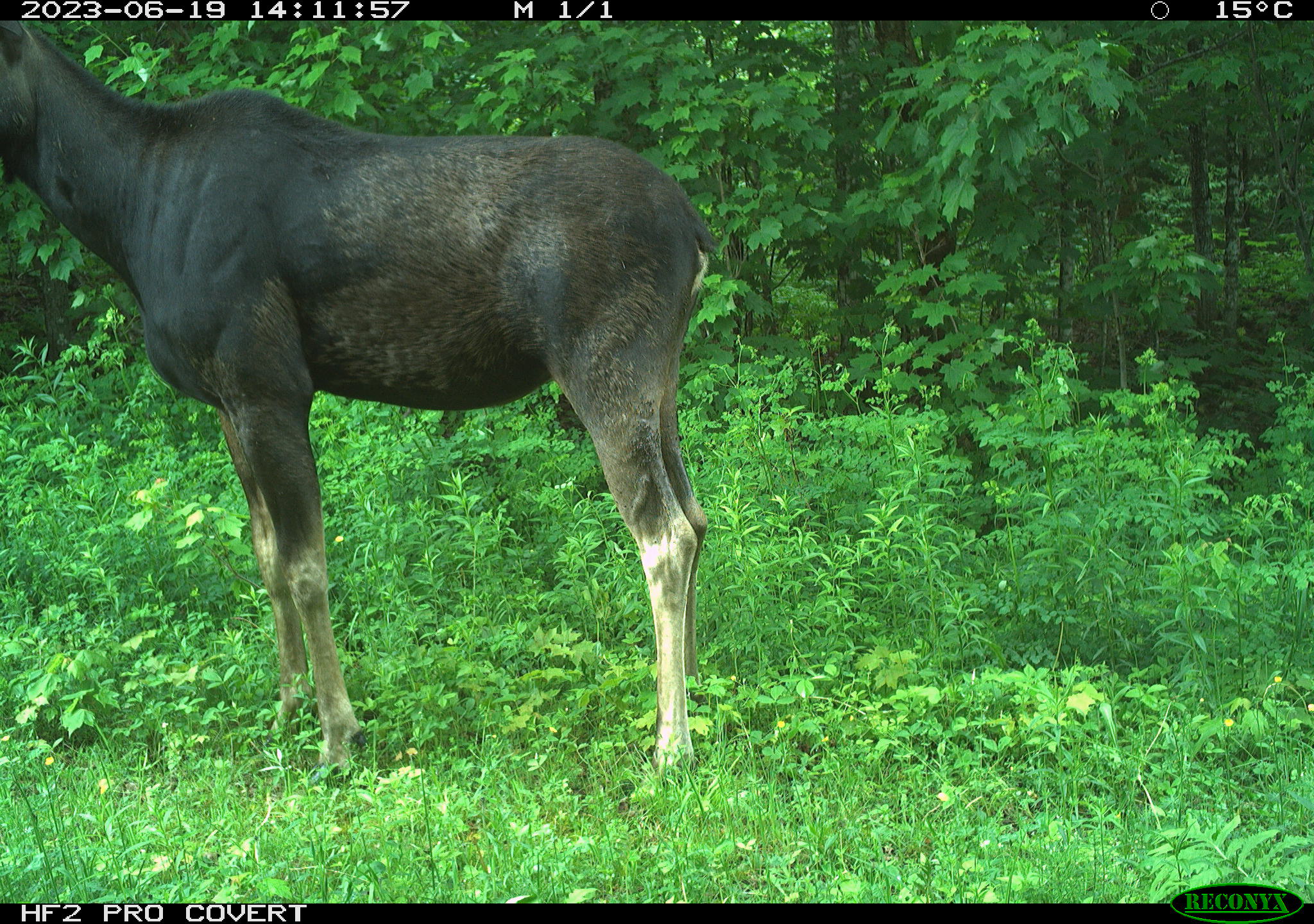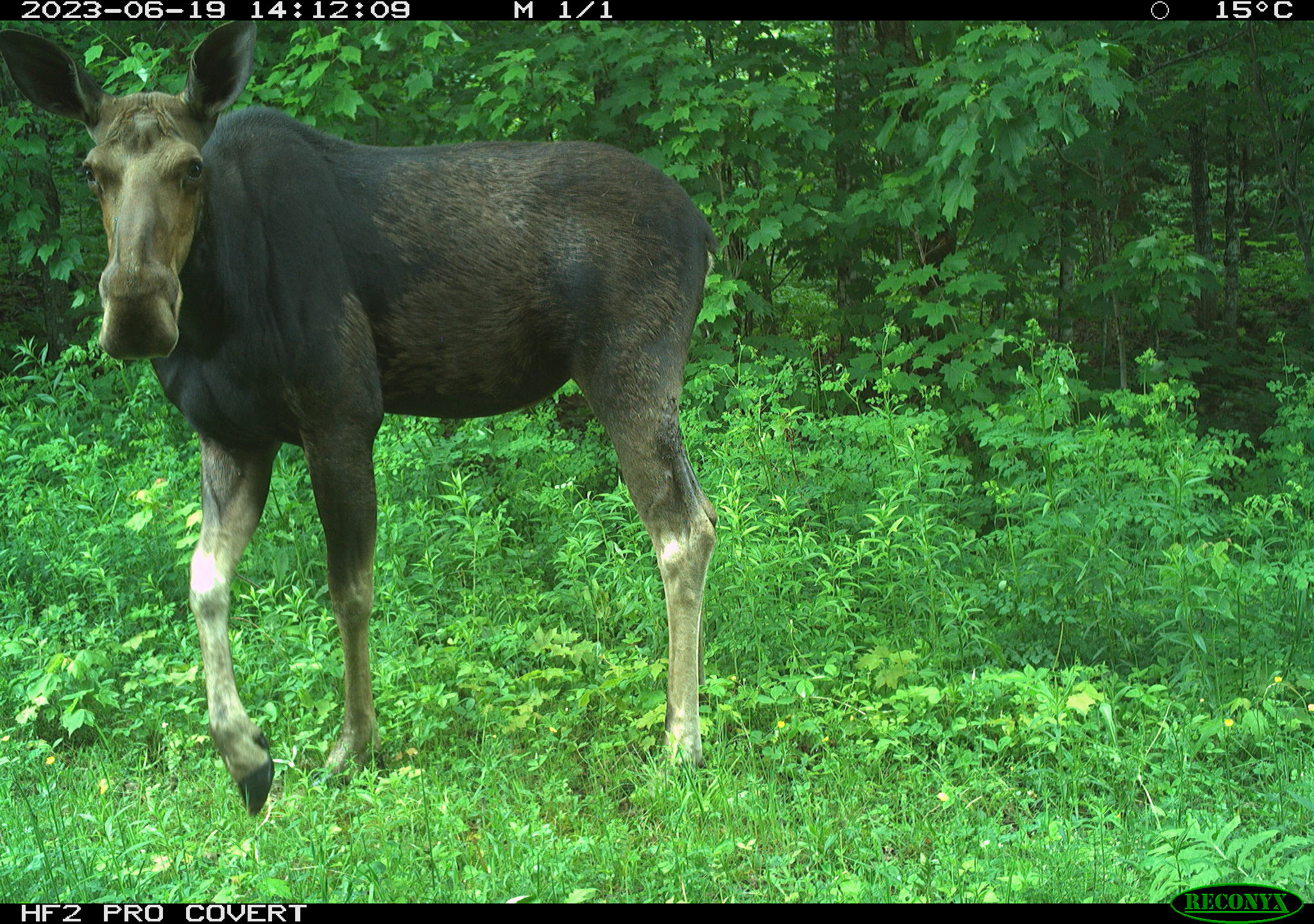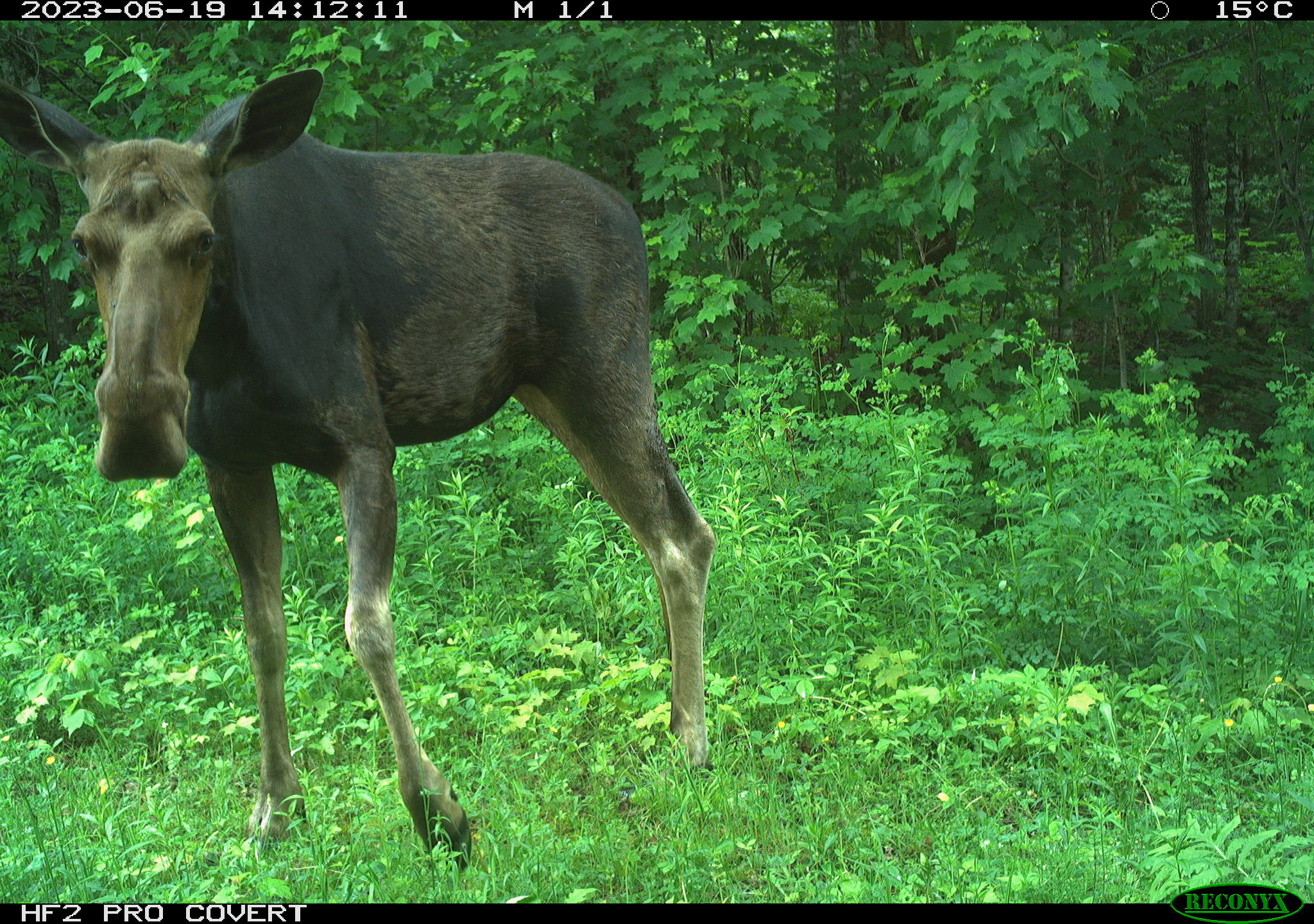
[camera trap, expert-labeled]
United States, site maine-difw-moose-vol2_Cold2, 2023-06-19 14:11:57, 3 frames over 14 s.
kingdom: Animalia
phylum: Chordata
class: Mammalia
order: Artiodactyla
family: Cervidae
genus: Alces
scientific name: Alces alces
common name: moose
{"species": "moose (Alces alces)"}